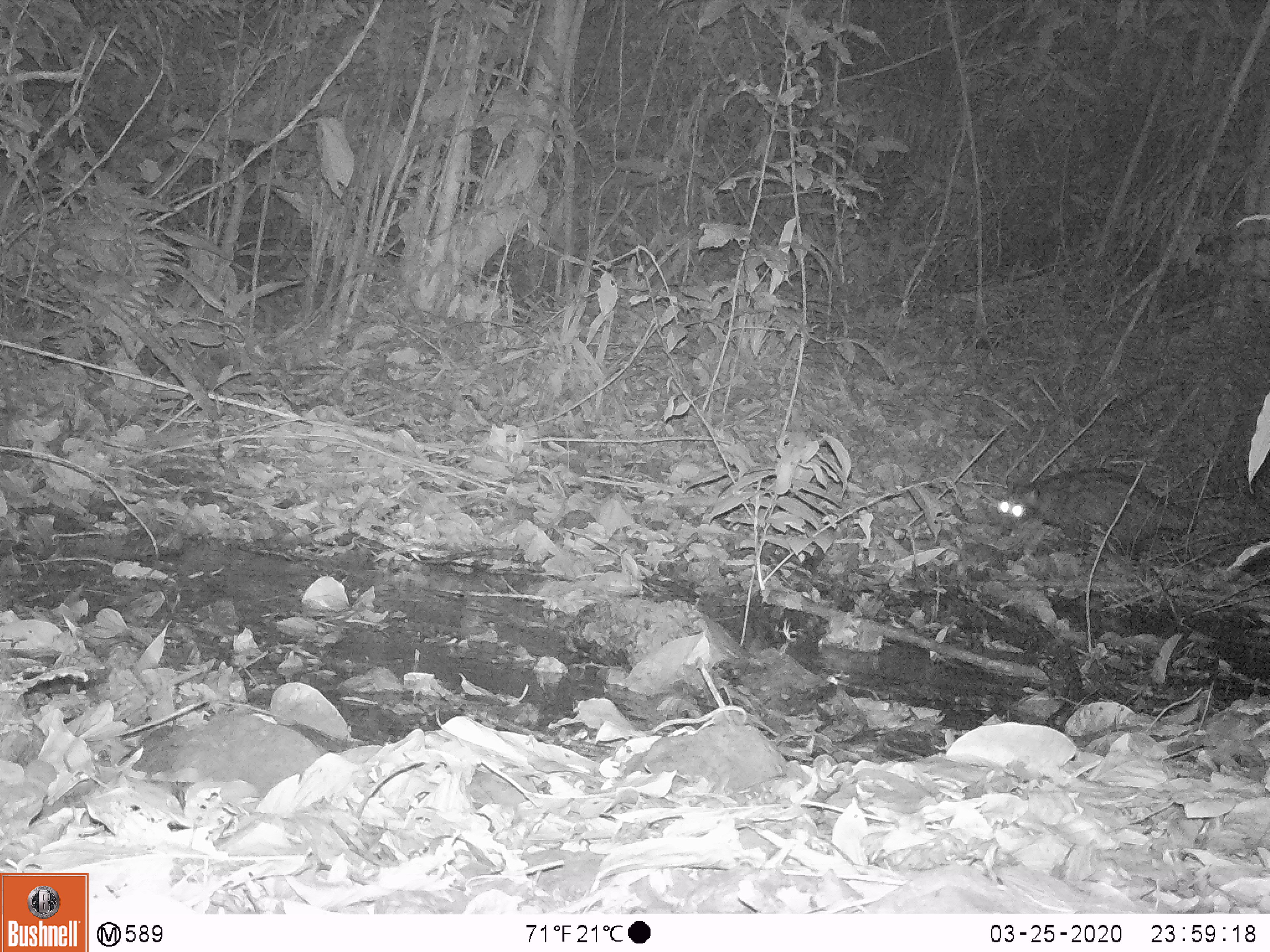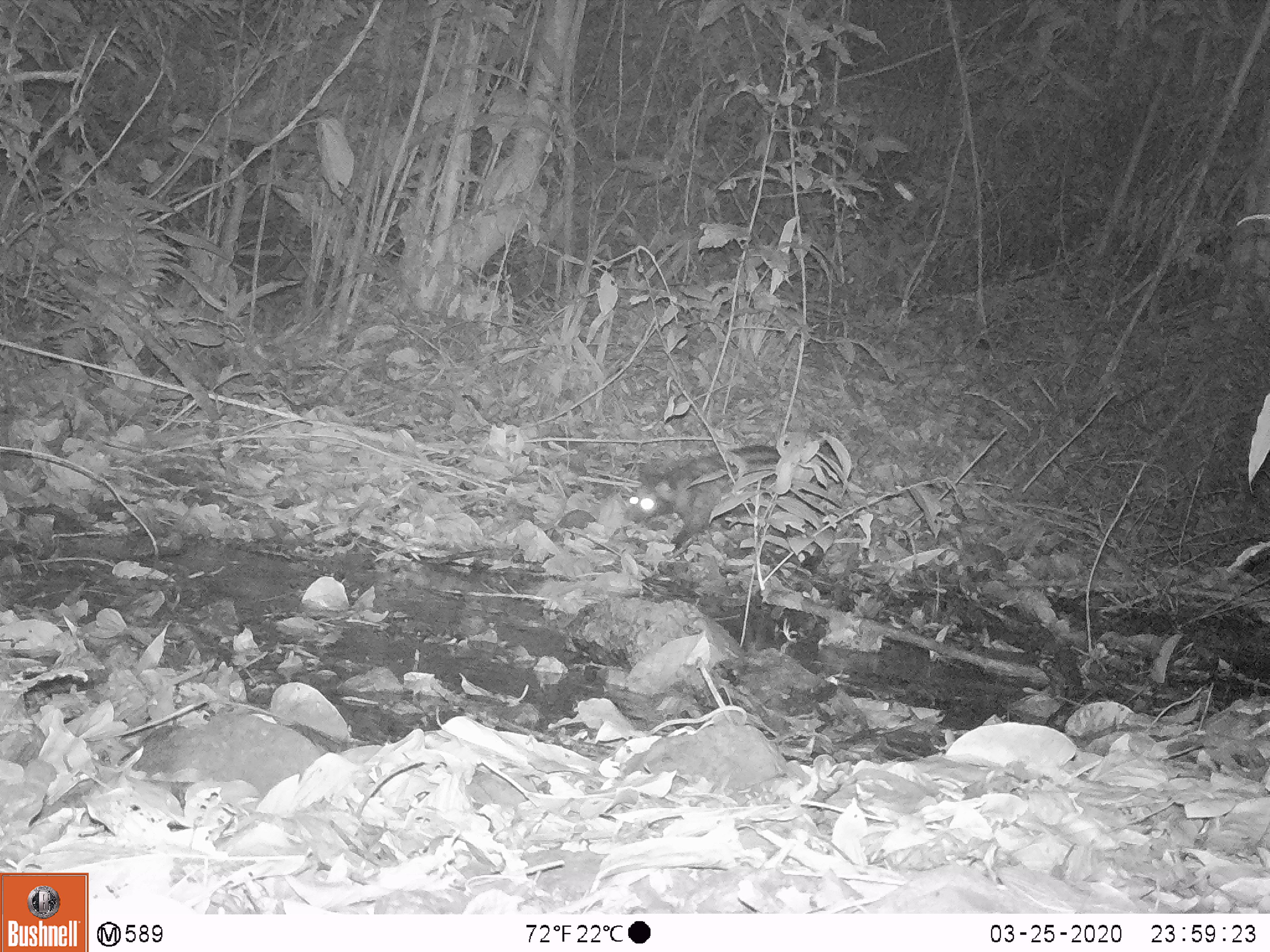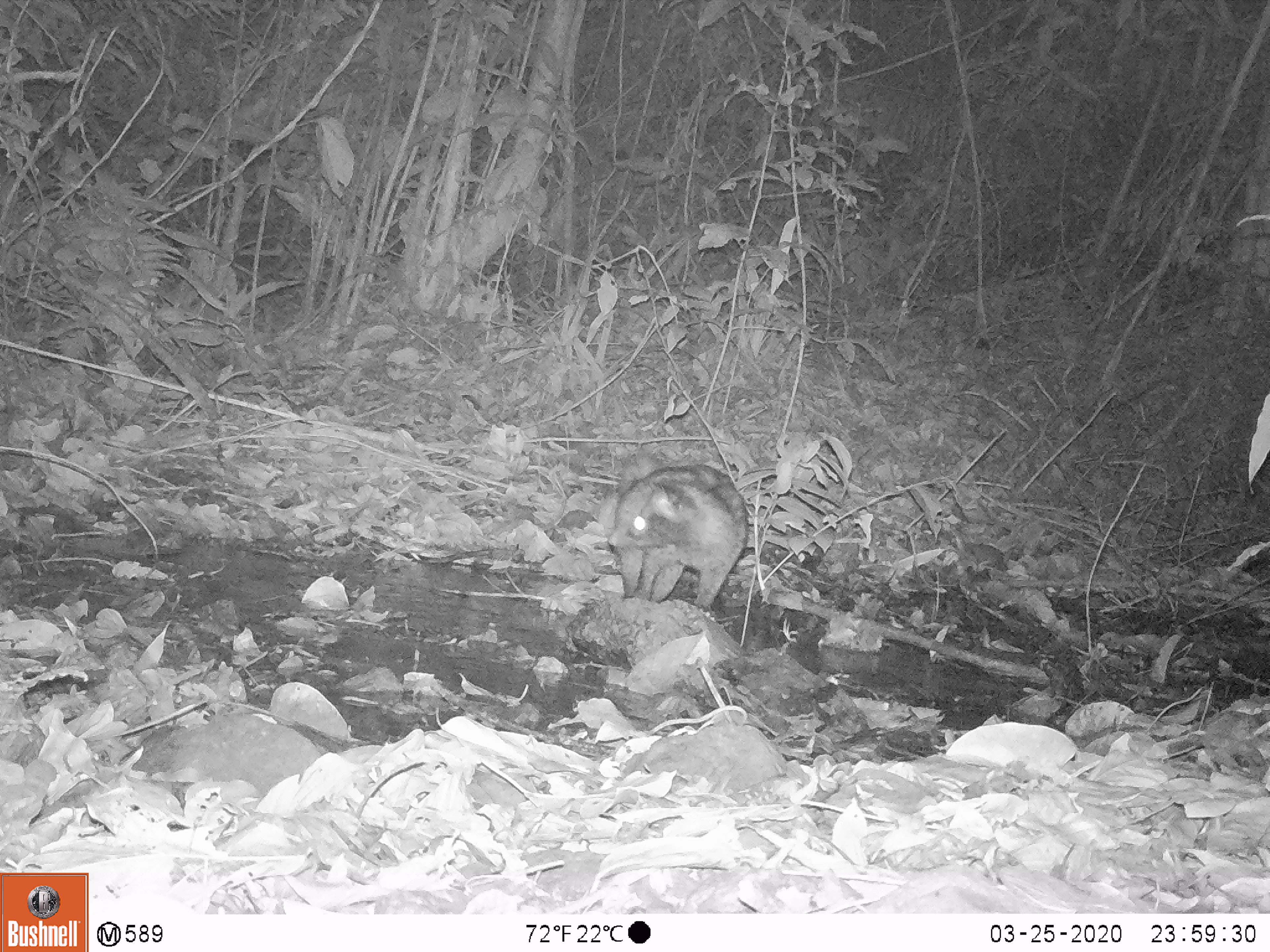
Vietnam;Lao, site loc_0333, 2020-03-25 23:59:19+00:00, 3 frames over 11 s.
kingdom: Animalia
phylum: Chordata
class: Mammalia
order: Carnivora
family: Viverridae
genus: Paradoxurus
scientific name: Paradoxurus hermaphroditus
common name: common palm civet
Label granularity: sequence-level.